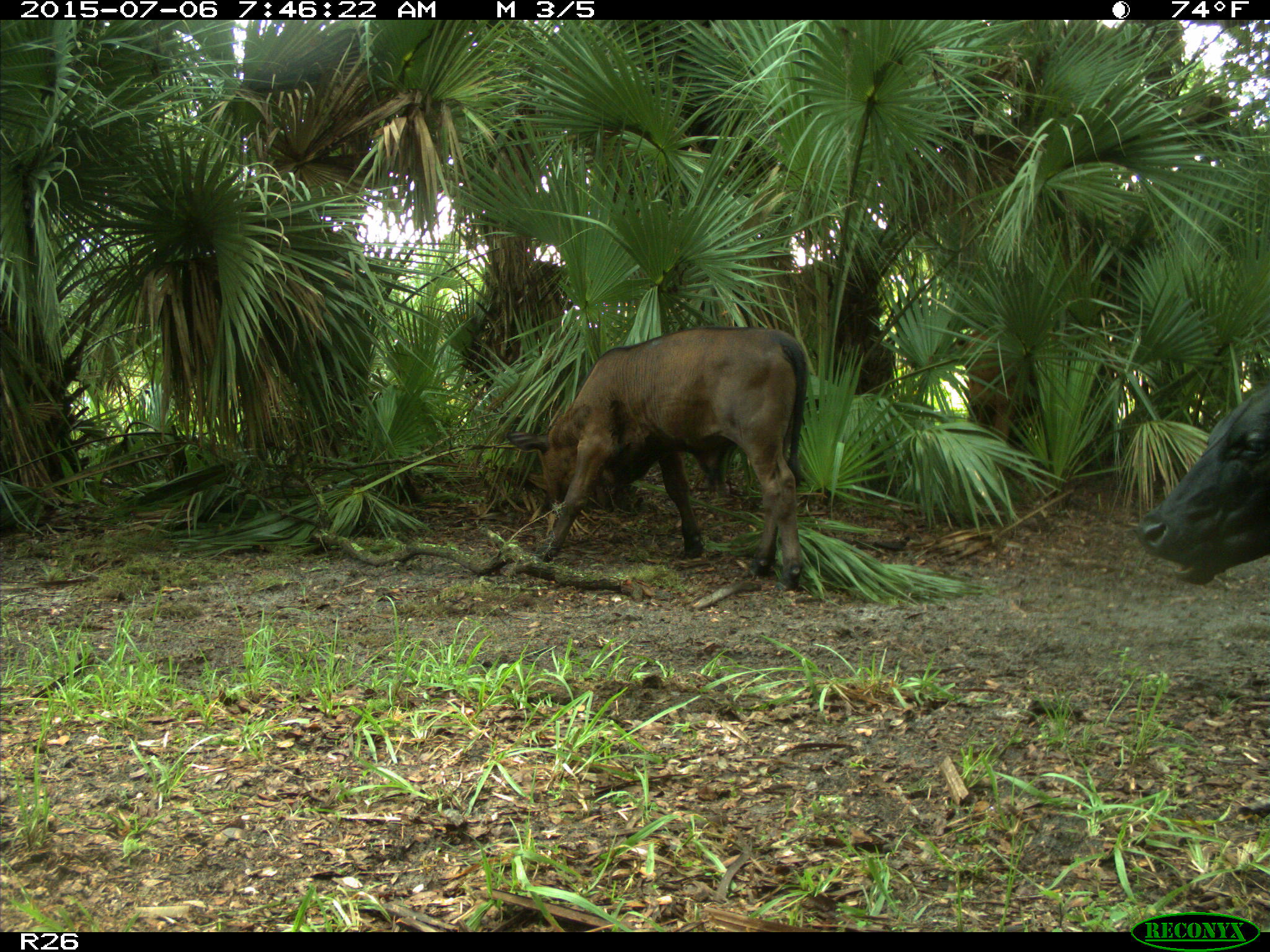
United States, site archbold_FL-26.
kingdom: Animalia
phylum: Chordata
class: Mammalia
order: Artiodactyla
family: Bovidae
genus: Bos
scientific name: Bos taurus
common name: domestic cow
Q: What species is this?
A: Bos taurus (domestic cow).